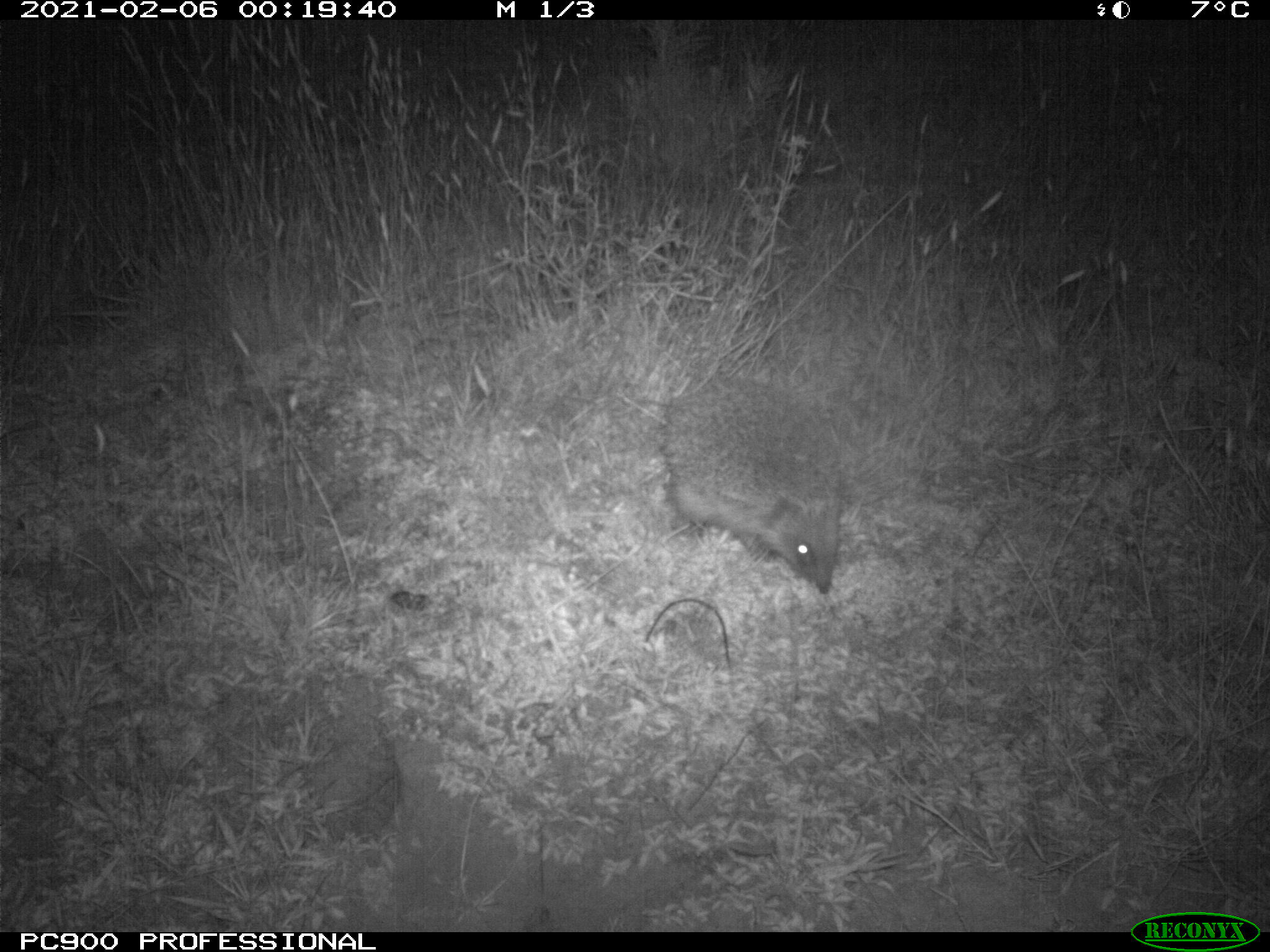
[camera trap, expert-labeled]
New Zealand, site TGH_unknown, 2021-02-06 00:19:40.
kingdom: Animalia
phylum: Chordata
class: Mammalia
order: Eulipotyphla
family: Erinaceidae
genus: Erinaceus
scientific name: Erinaceus europaeus europaeus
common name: european hedgehog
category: hedgehog